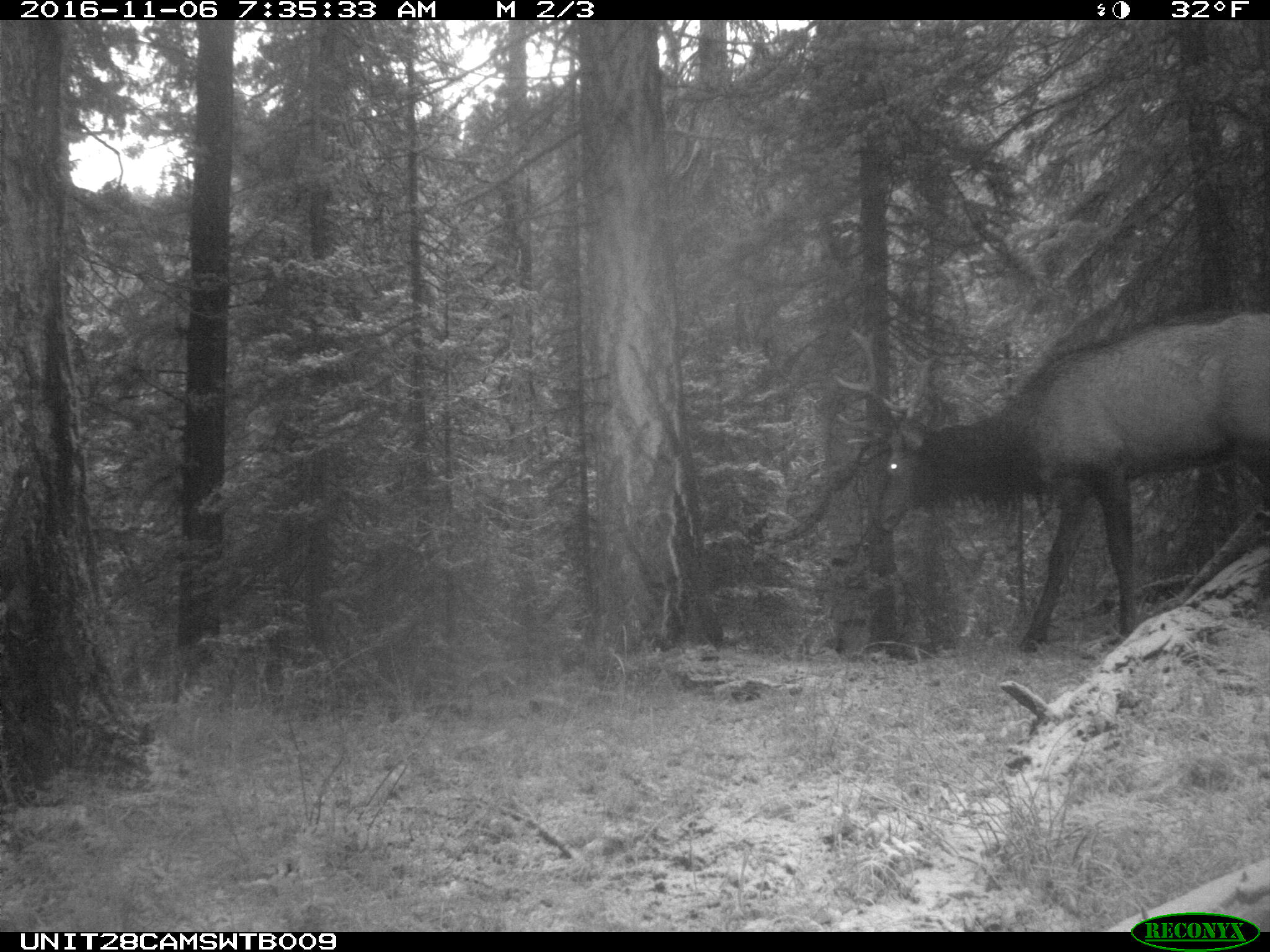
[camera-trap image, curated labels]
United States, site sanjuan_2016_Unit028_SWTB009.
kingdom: Animalia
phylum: Chordata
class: Mammalia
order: Artiodactyla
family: Cervidae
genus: Cervus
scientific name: Cervus elaphus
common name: red deer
Cervus elaphus (red deer).